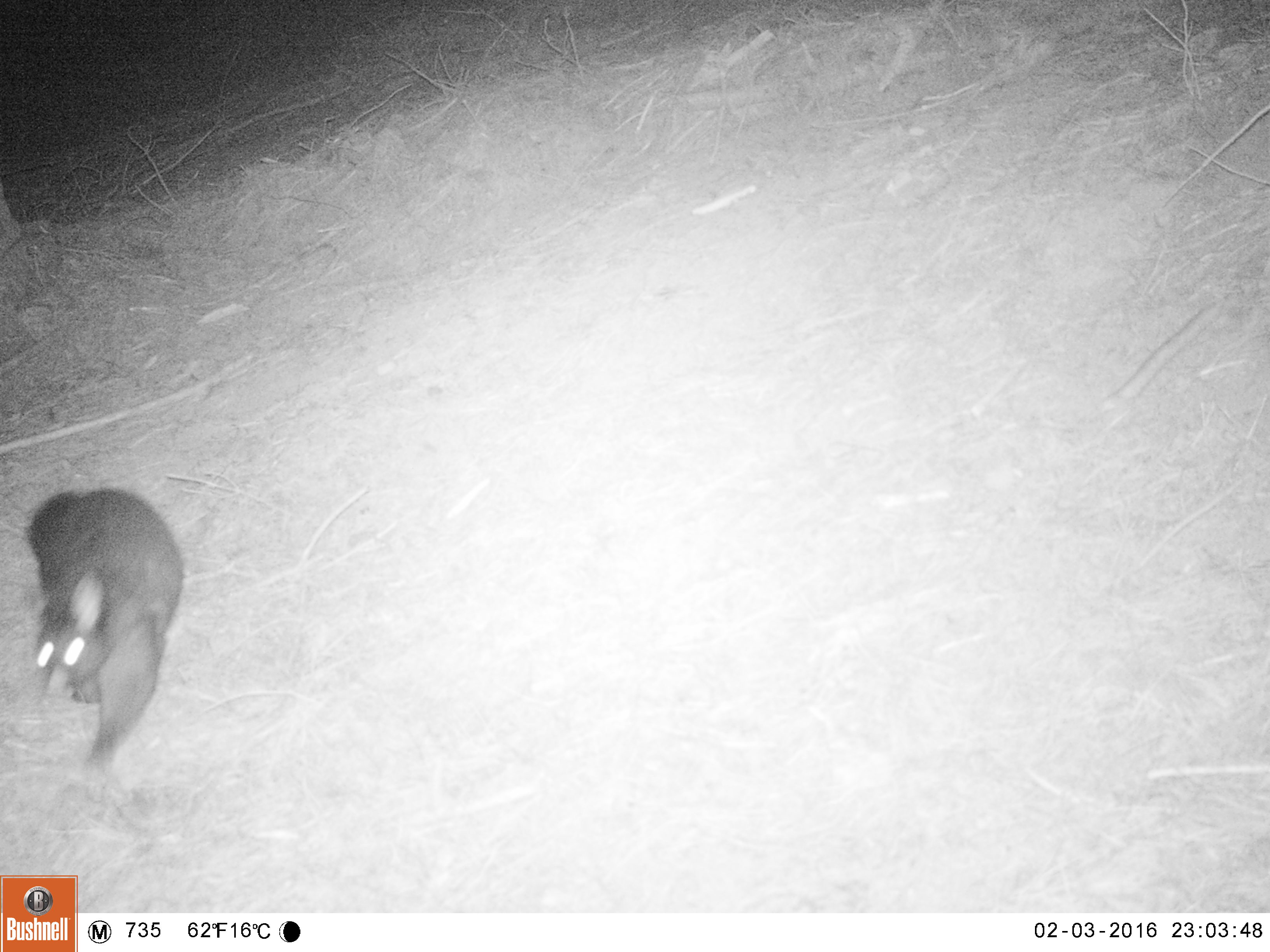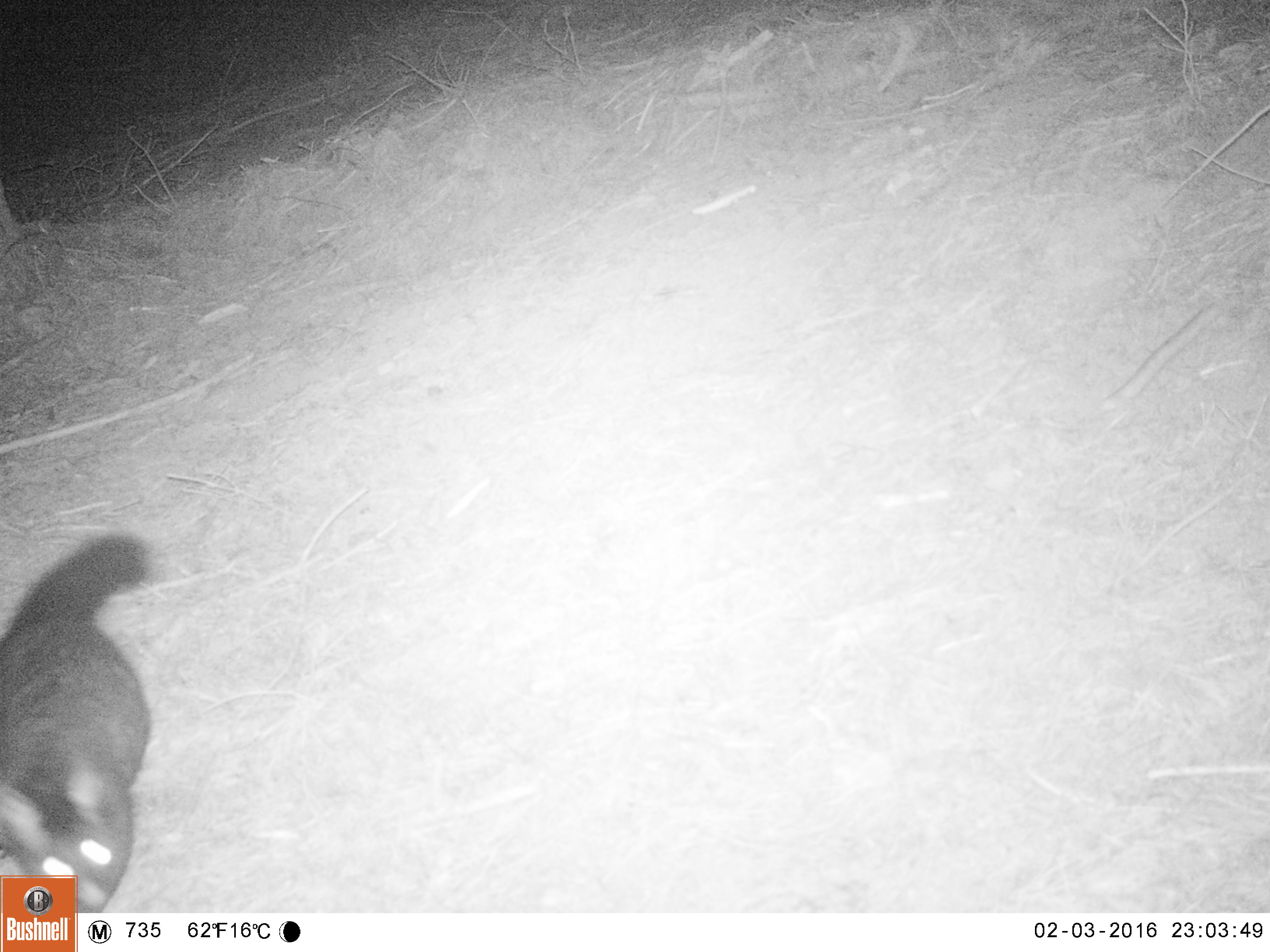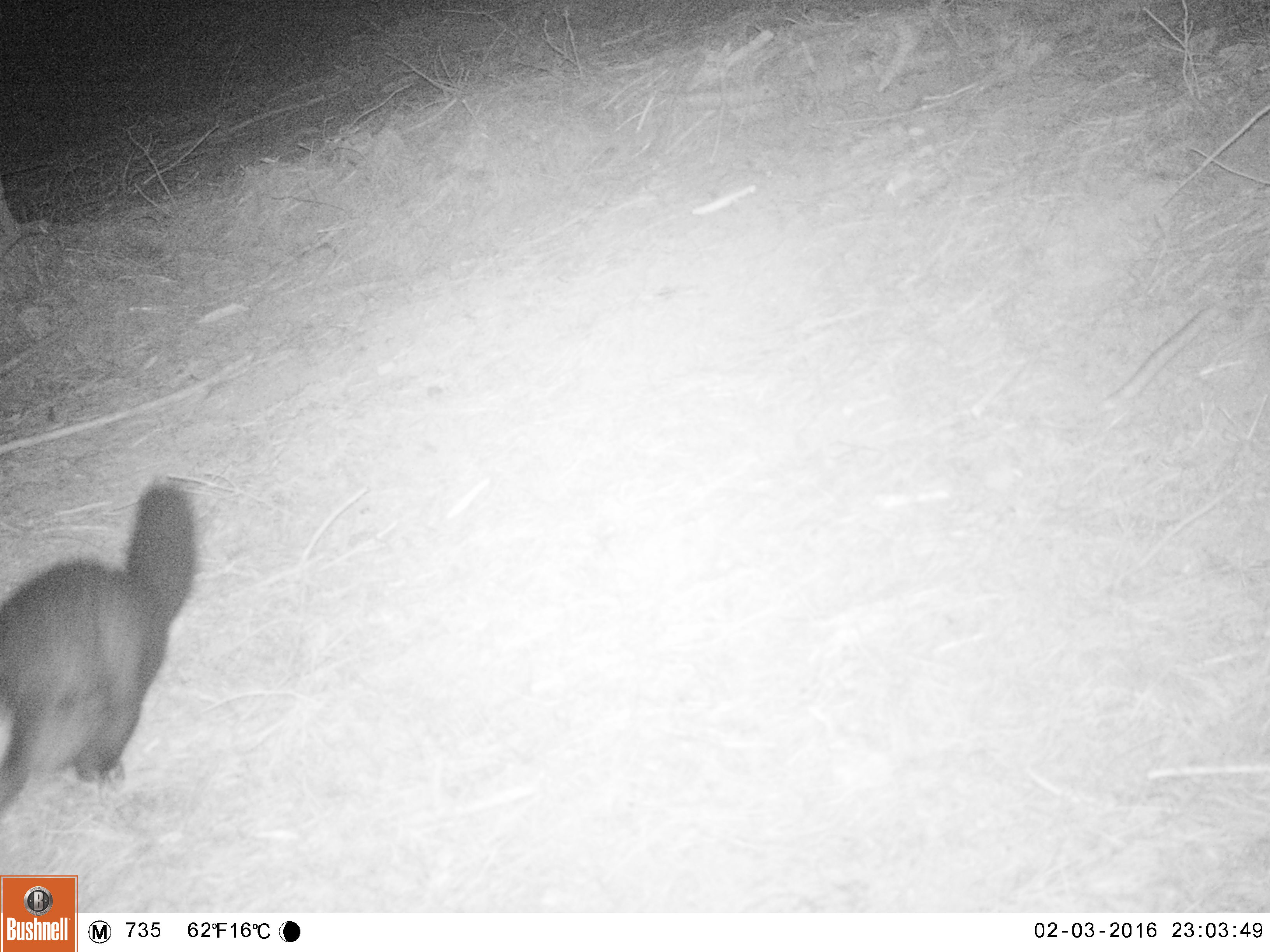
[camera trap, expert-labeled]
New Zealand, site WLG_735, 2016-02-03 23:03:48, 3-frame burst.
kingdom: Animalia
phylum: Chordata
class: Mammalia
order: Diprotodontia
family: Phalangeridae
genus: Trichosurus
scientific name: Trichosurus vulpecula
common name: common brushtail possum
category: possum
Possum (common brushtail possum) (Trichosurus vulpecula).